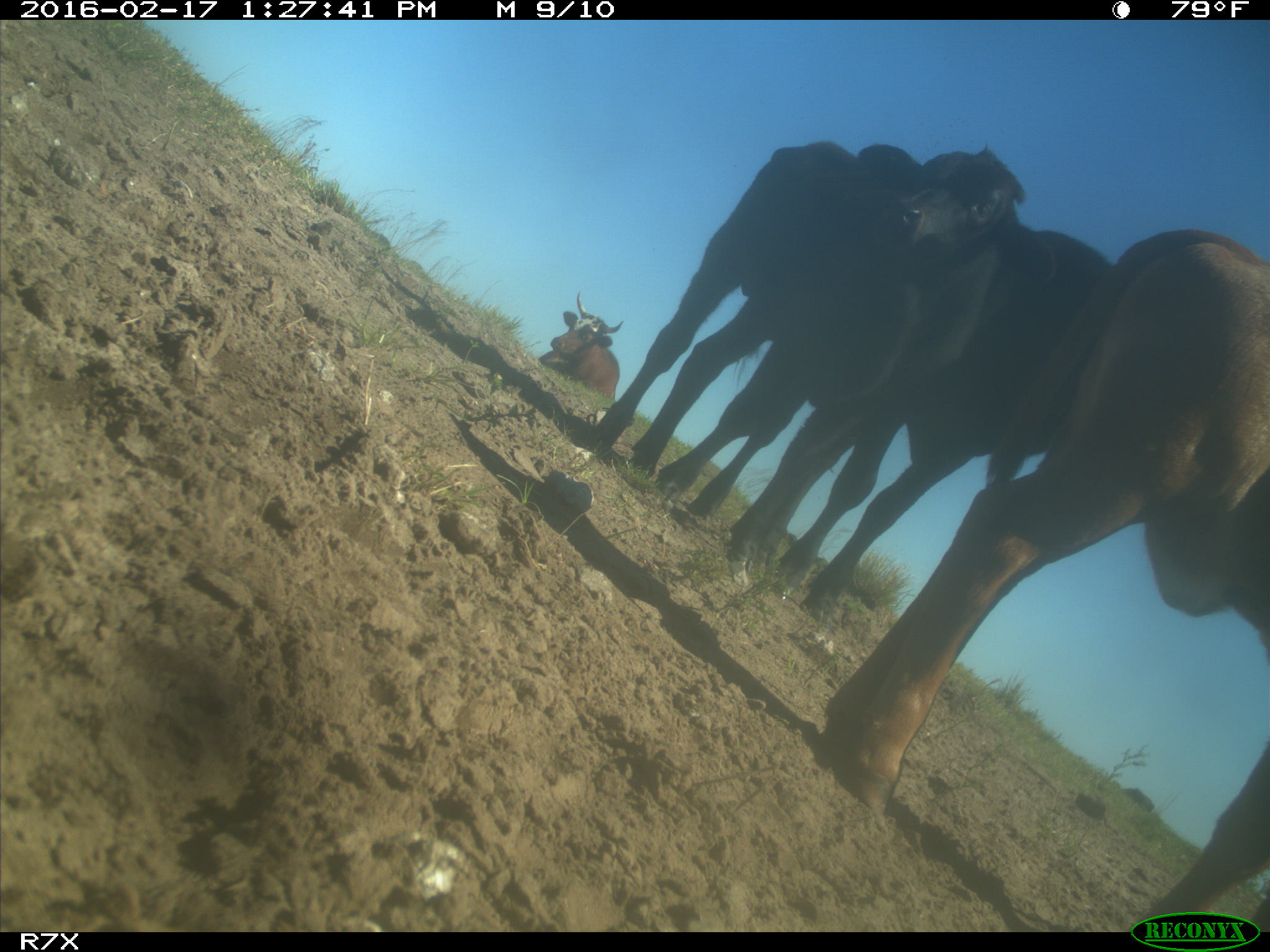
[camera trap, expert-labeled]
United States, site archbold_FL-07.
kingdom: Animalia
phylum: Chordata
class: Mammalia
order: Artiodactyla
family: Bovidae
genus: Bos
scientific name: Bos taurus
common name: domestic cow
Bos taurus (domestic cow).